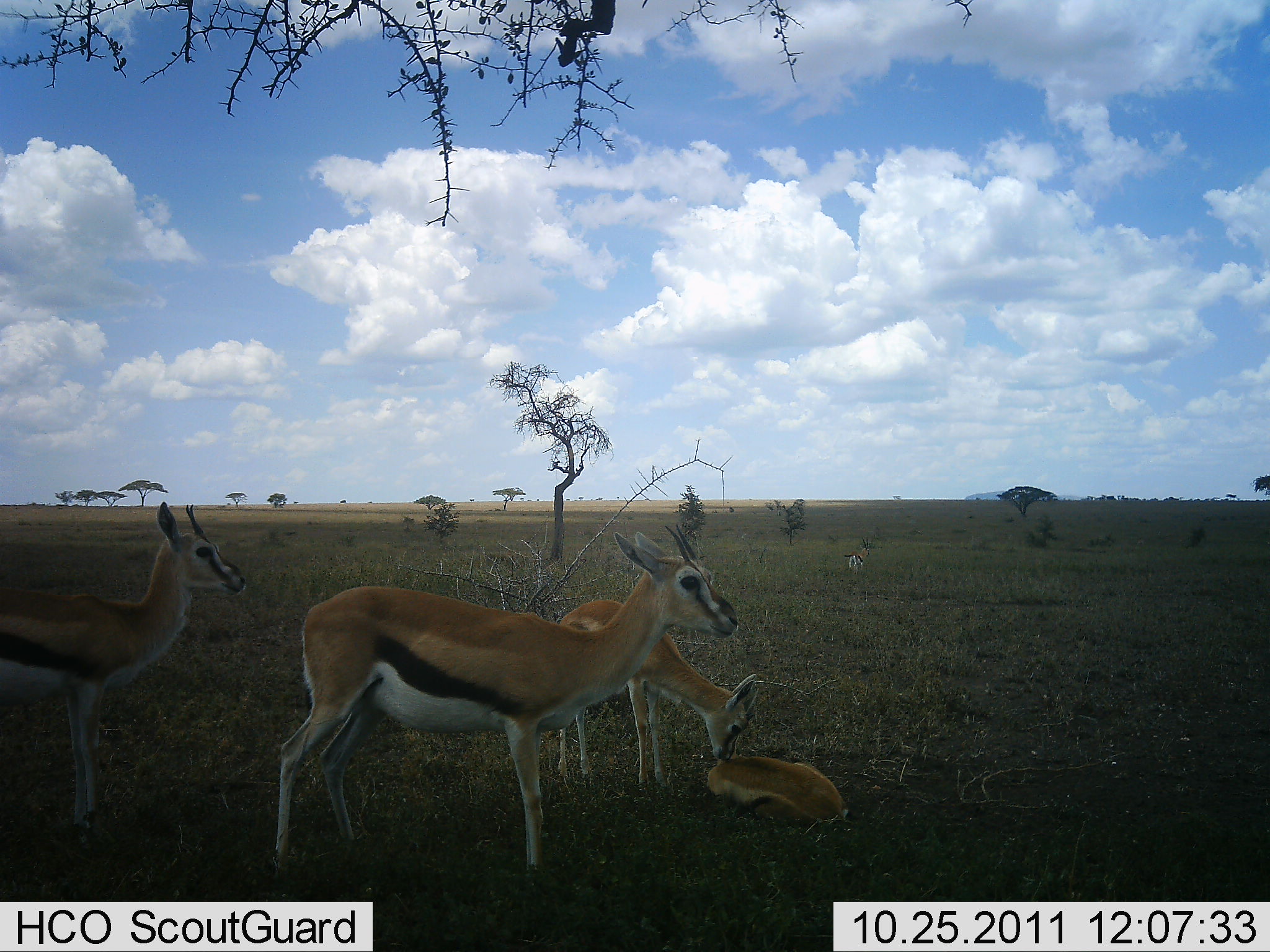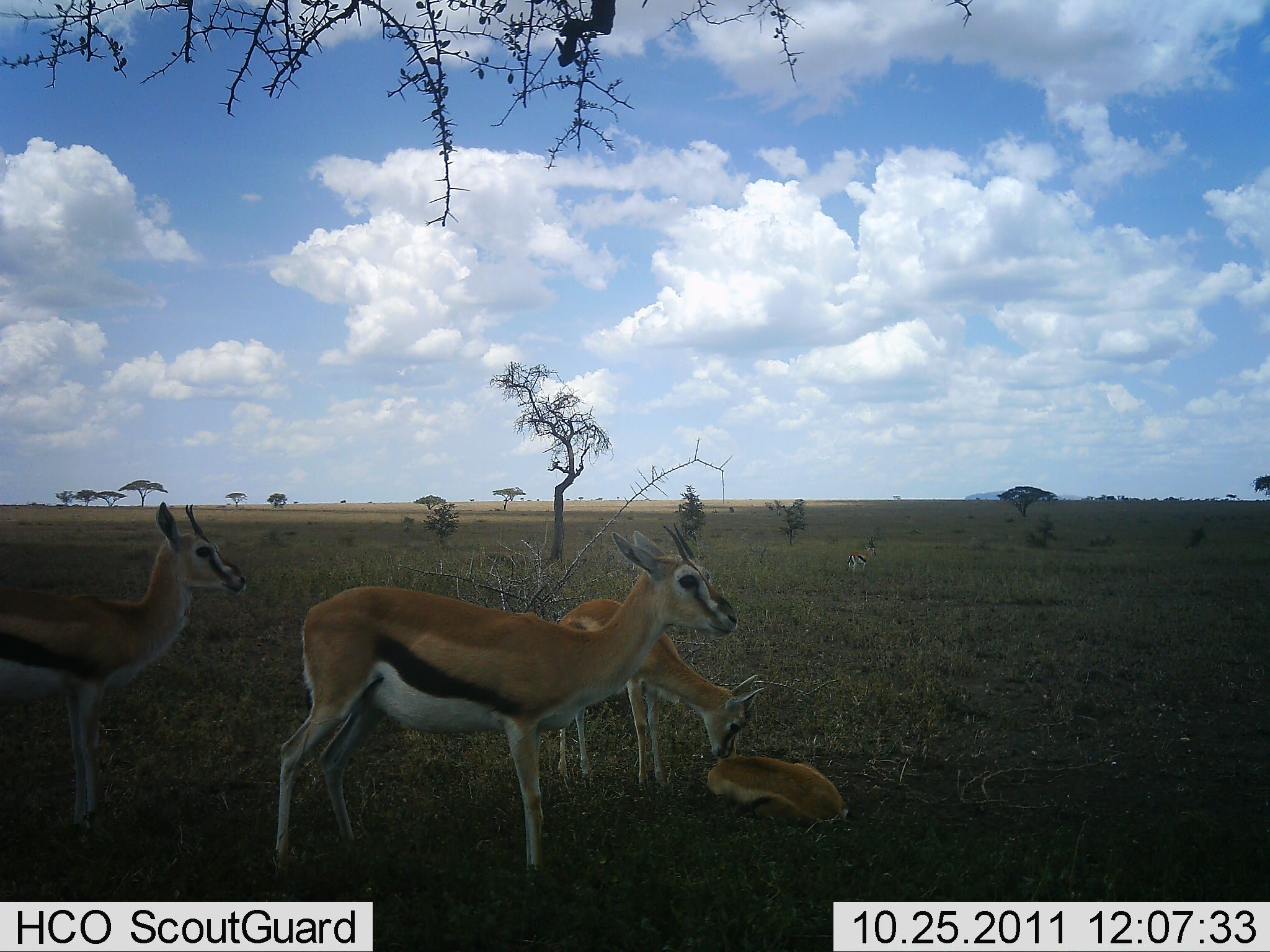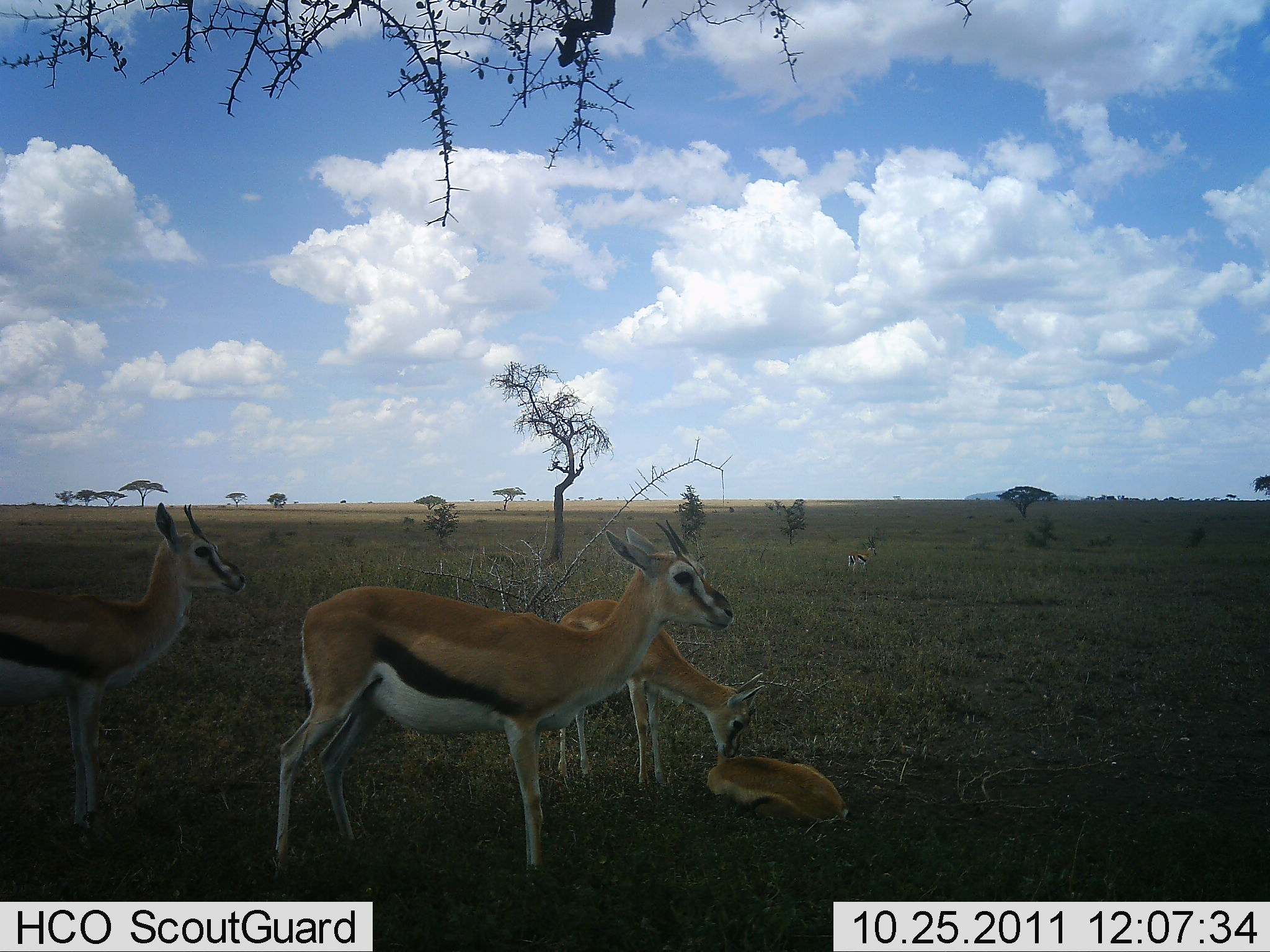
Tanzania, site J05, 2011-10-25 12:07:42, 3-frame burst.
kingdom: Animalia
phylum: Chordata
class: Mammalia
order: Artiodactyla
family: Bovidae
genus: Eudorcas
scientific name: Eudorcas thomsonii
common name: thomson's gazelle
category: gazellethomsons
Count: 4.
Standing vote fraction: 85%.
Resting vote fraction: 85%.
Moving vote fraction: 0%.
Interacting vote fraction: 31%.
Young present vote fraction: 85%.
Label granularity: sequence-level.